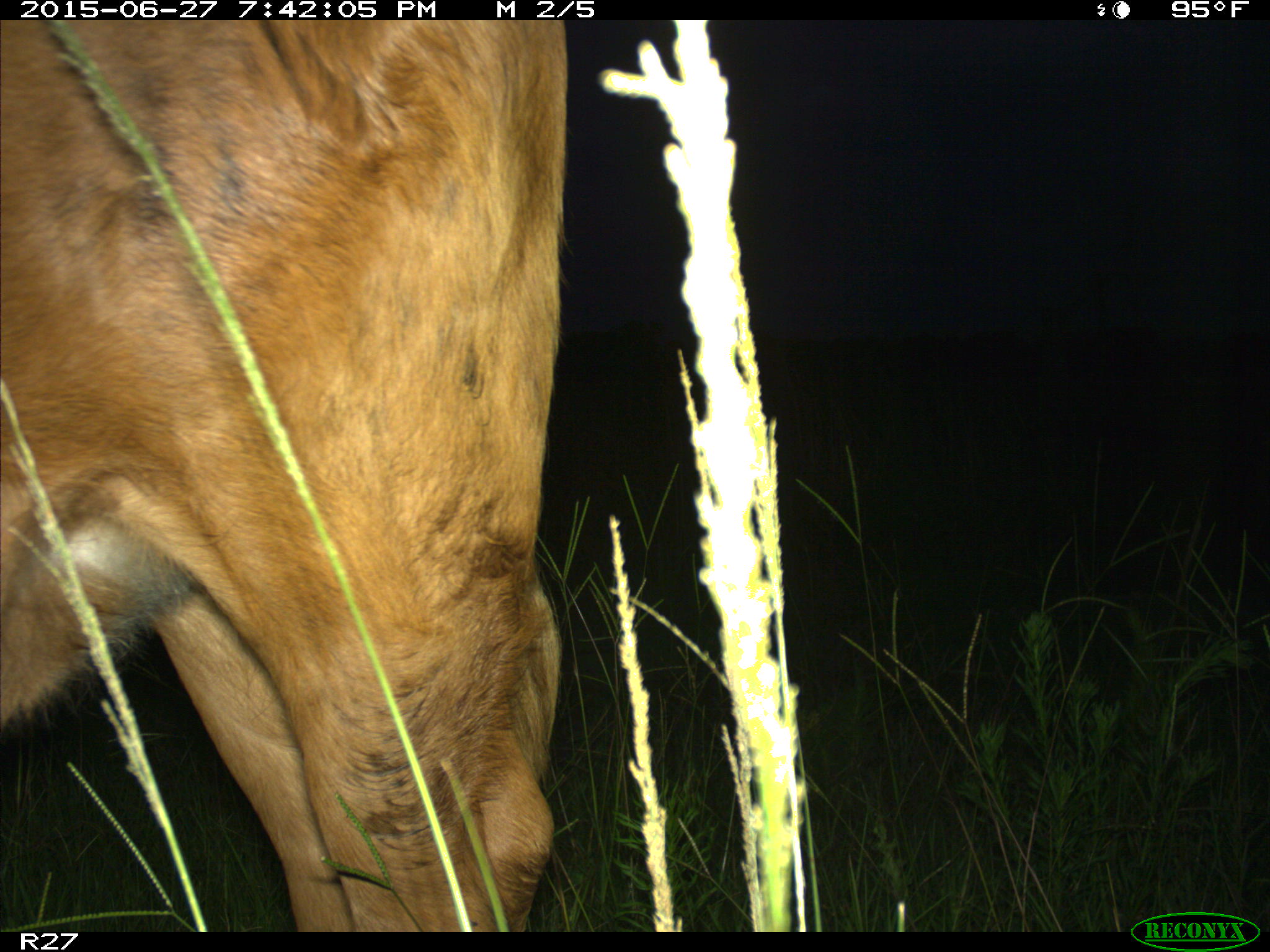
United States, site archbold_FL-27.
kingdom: Animalia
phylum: Chordata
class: Mammalia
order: Artiodactyla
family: Bovidae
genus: Bos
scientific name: Bos taurus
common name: domestic cow